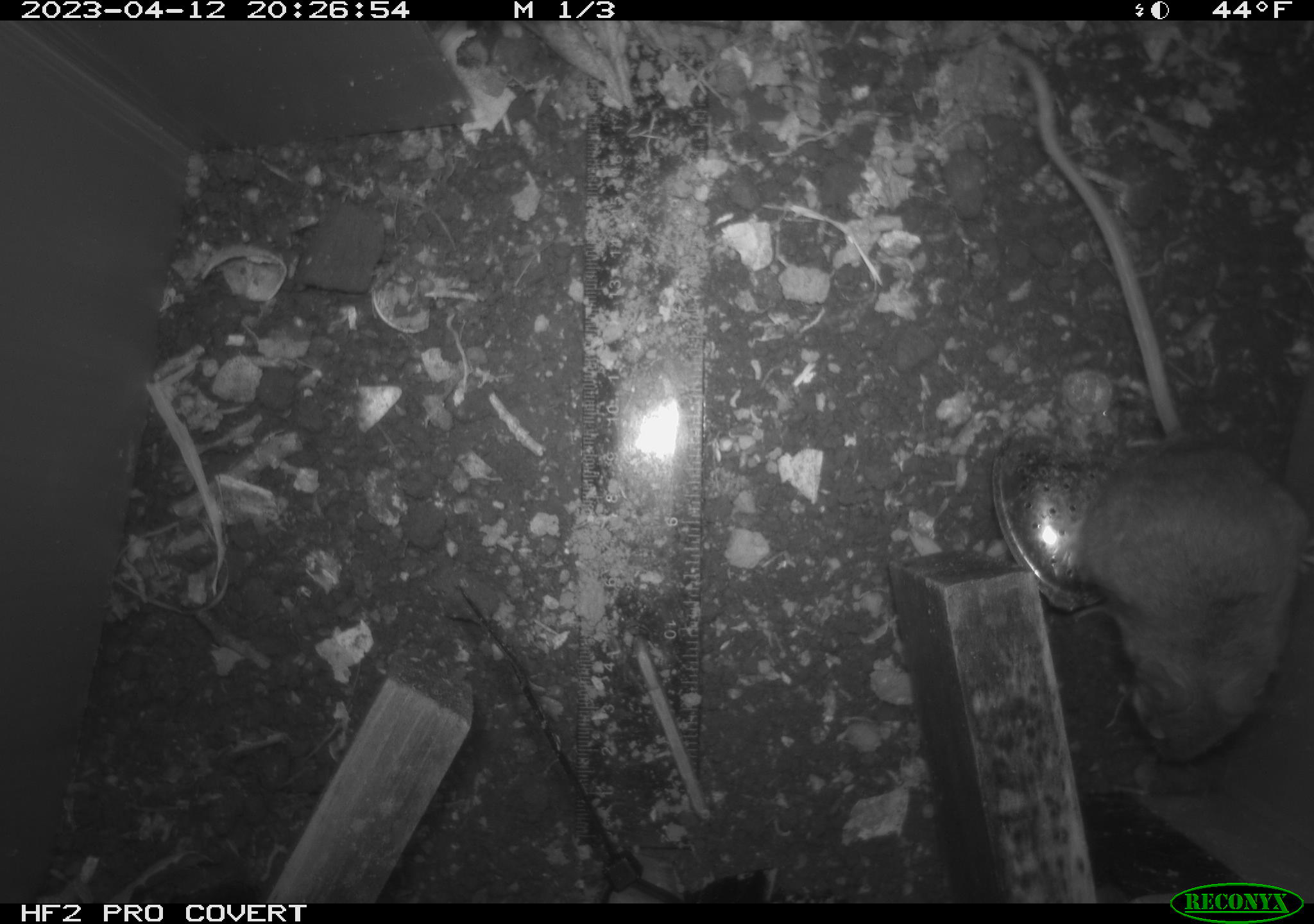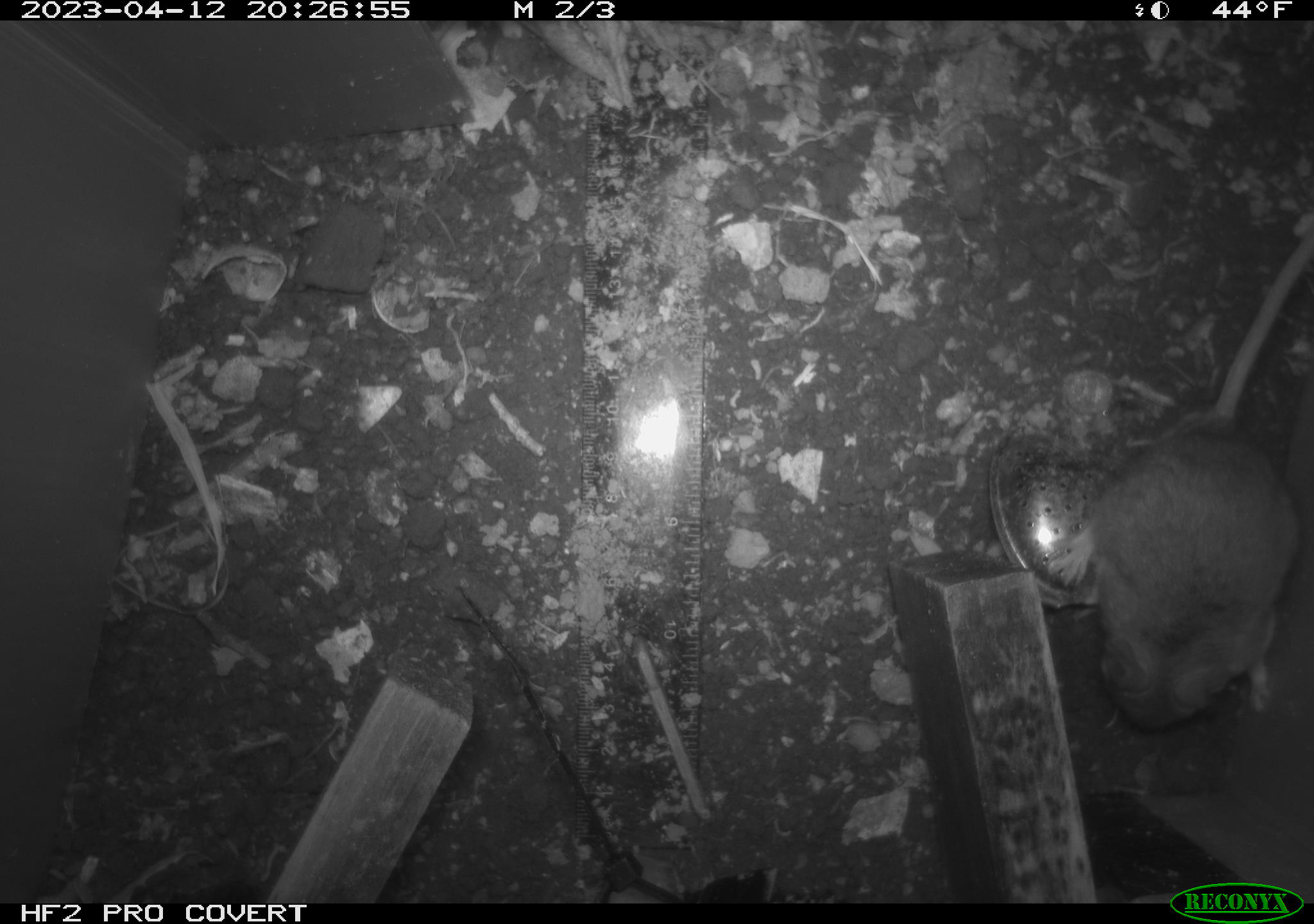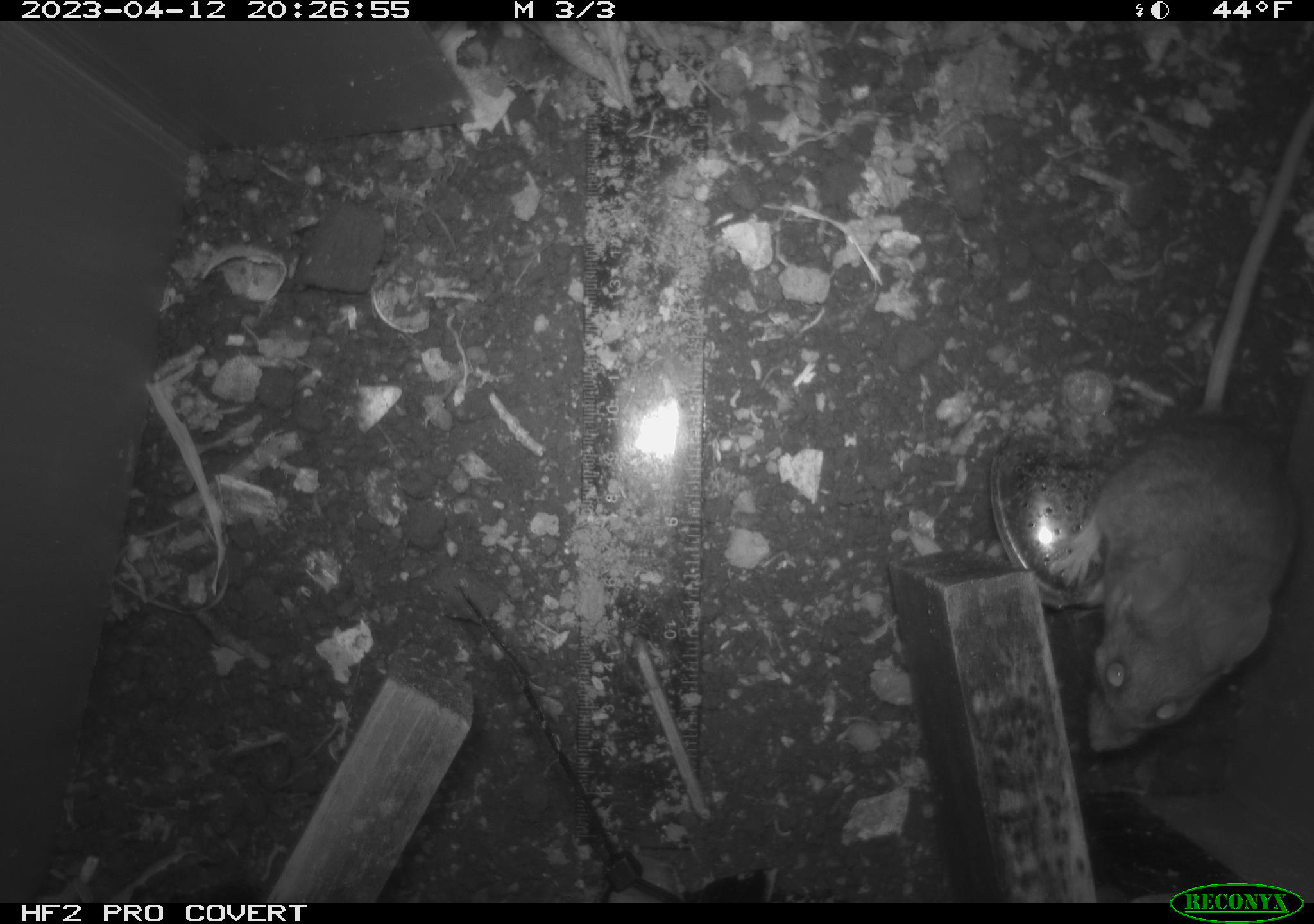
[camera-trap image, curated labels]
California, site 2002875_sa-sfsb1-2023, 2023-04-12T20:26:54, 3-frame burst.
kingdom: Animalia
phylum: Chordata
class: Mammalia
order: Rodentia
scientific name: Rodentia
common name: mouse species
Mouse species (Rodentia).